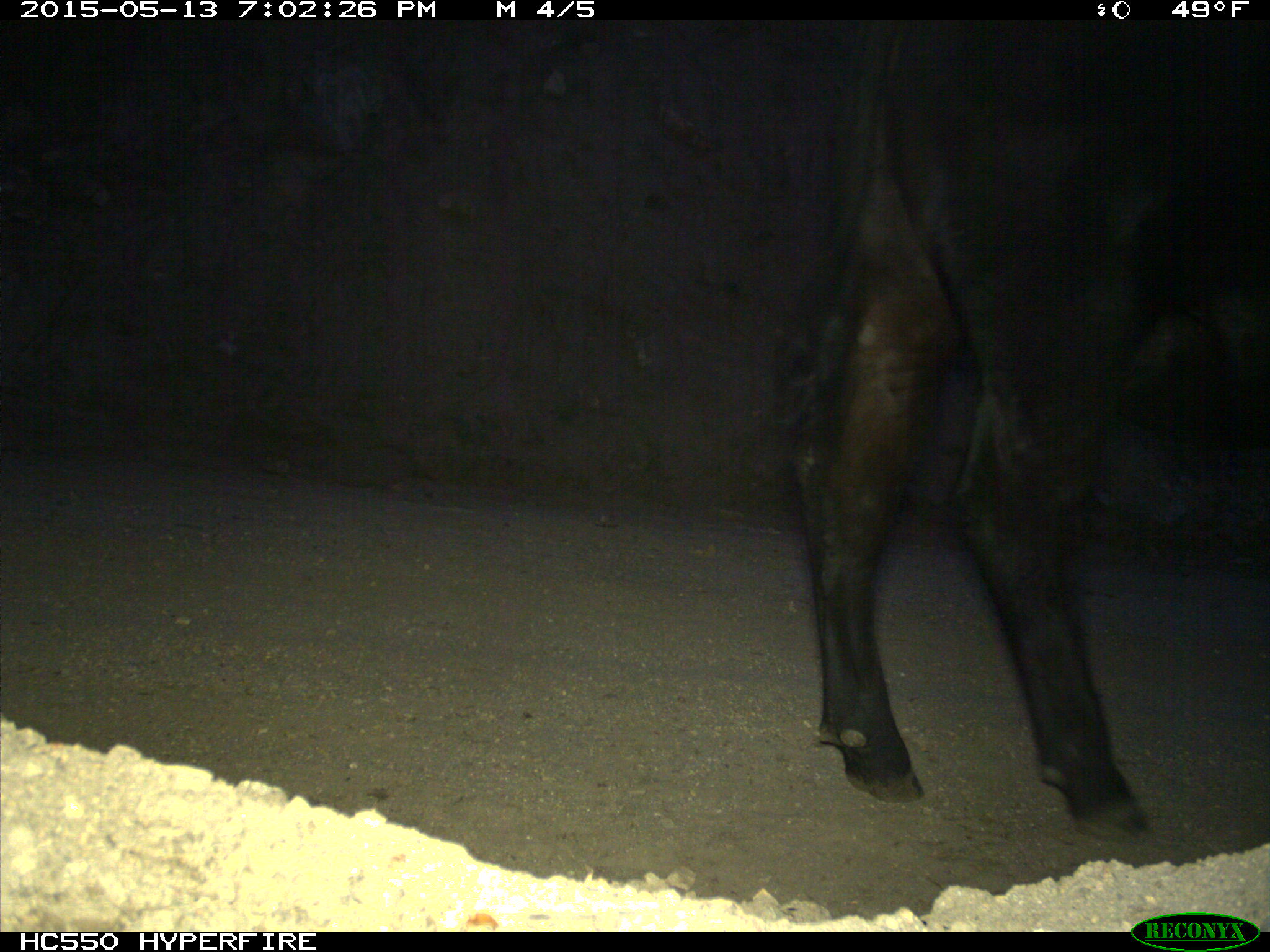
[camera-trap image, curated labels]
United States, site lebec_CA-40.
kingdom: Animalia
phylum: Chordata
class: Mammalia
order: Artiodactyla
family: Bovidae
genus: Bos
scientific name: Bos taurus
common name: domestic cow